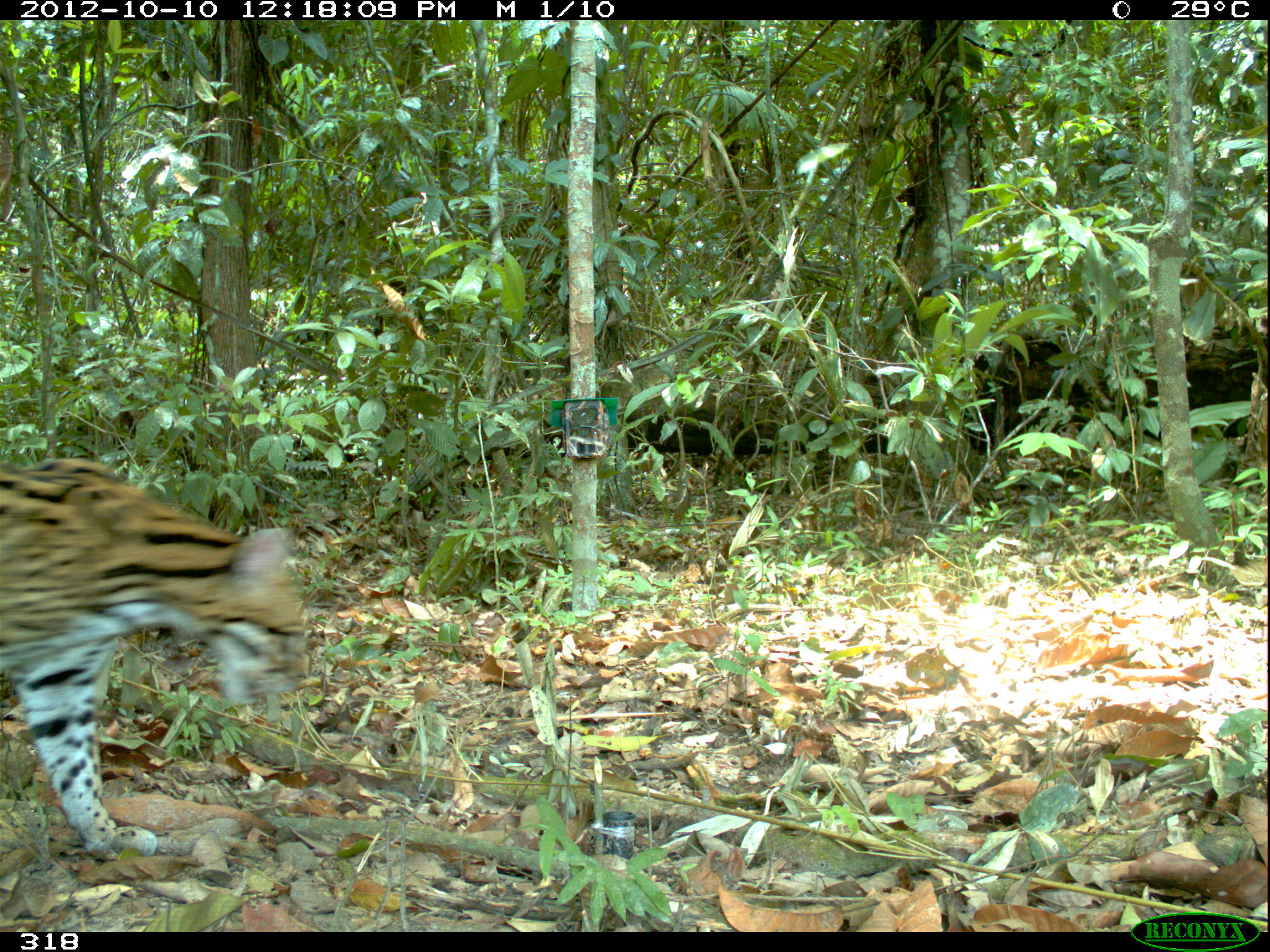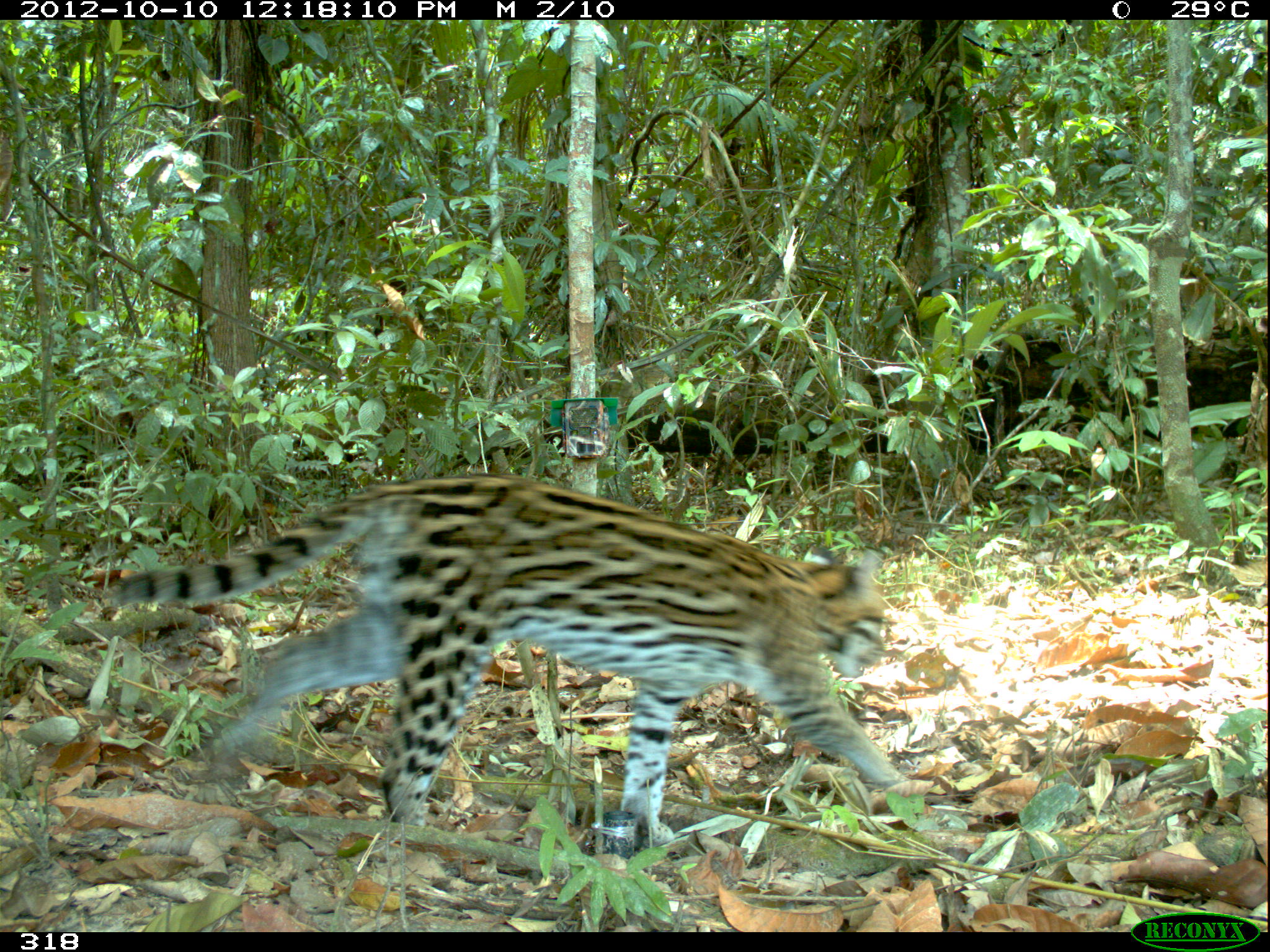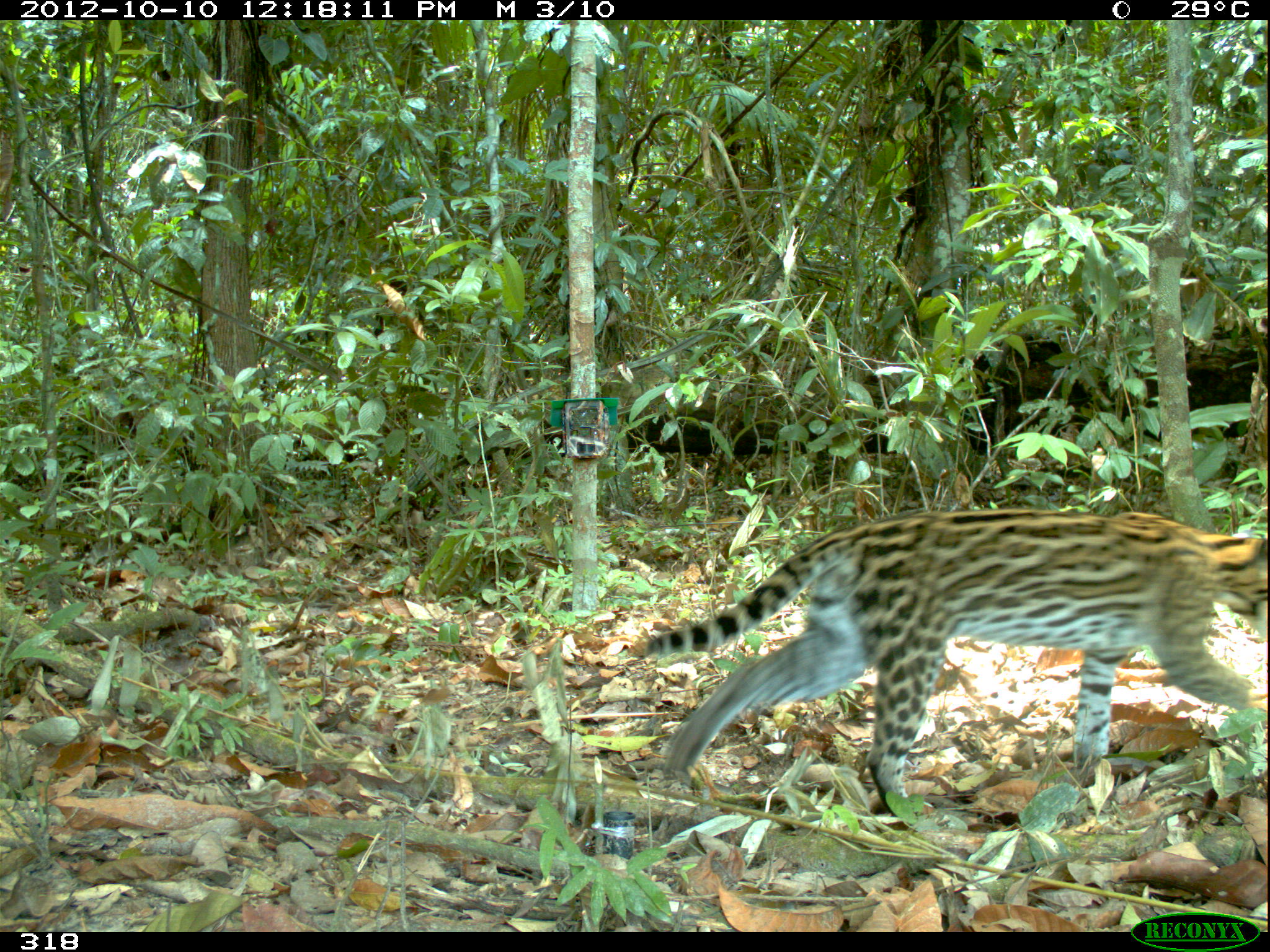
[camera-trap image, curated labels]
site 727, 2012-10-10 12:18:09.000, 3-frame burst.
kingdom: Animalia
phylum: Chordata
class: Mammalia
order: Carnivora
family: Felidae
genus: Leopardus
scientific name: Leopardus pardalis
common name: ocelot